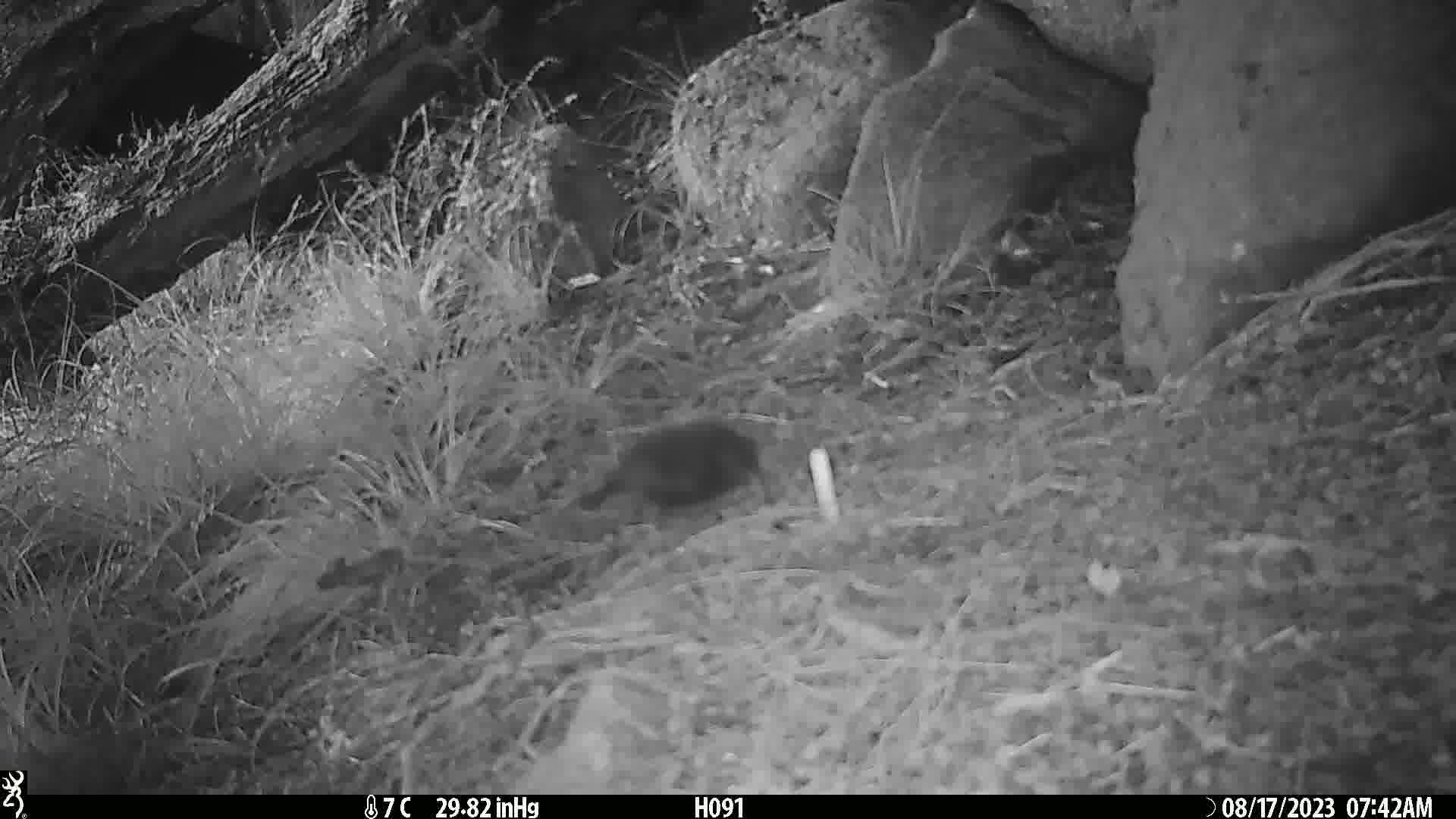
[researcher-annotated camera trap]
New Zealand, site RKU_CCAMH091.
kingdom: Animalia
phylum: Chordata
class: Aves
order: Passeriformes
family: Turdidae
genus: Turdus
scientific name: Turdus merula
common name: eurasian blackbird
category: blackbird